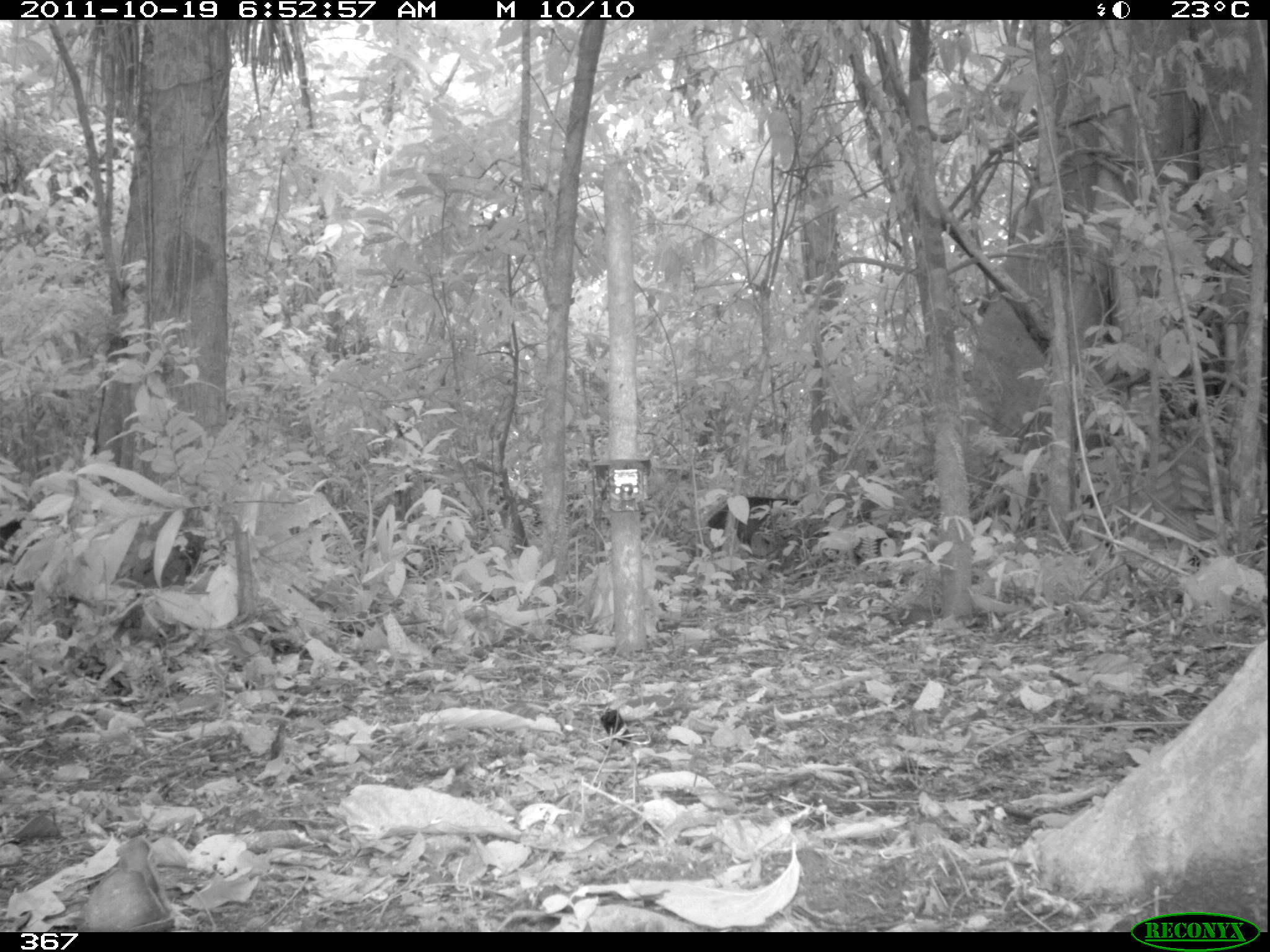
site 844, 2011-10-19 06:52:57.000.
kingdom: Animalia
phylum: Chordata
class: Mammalia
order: Artiodactyla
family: Tayassuidae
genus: Tayassu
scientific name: Tayassu pecari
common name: white-lipped peccary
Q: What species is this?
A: Tayassu pecari (white-lipped peccary).